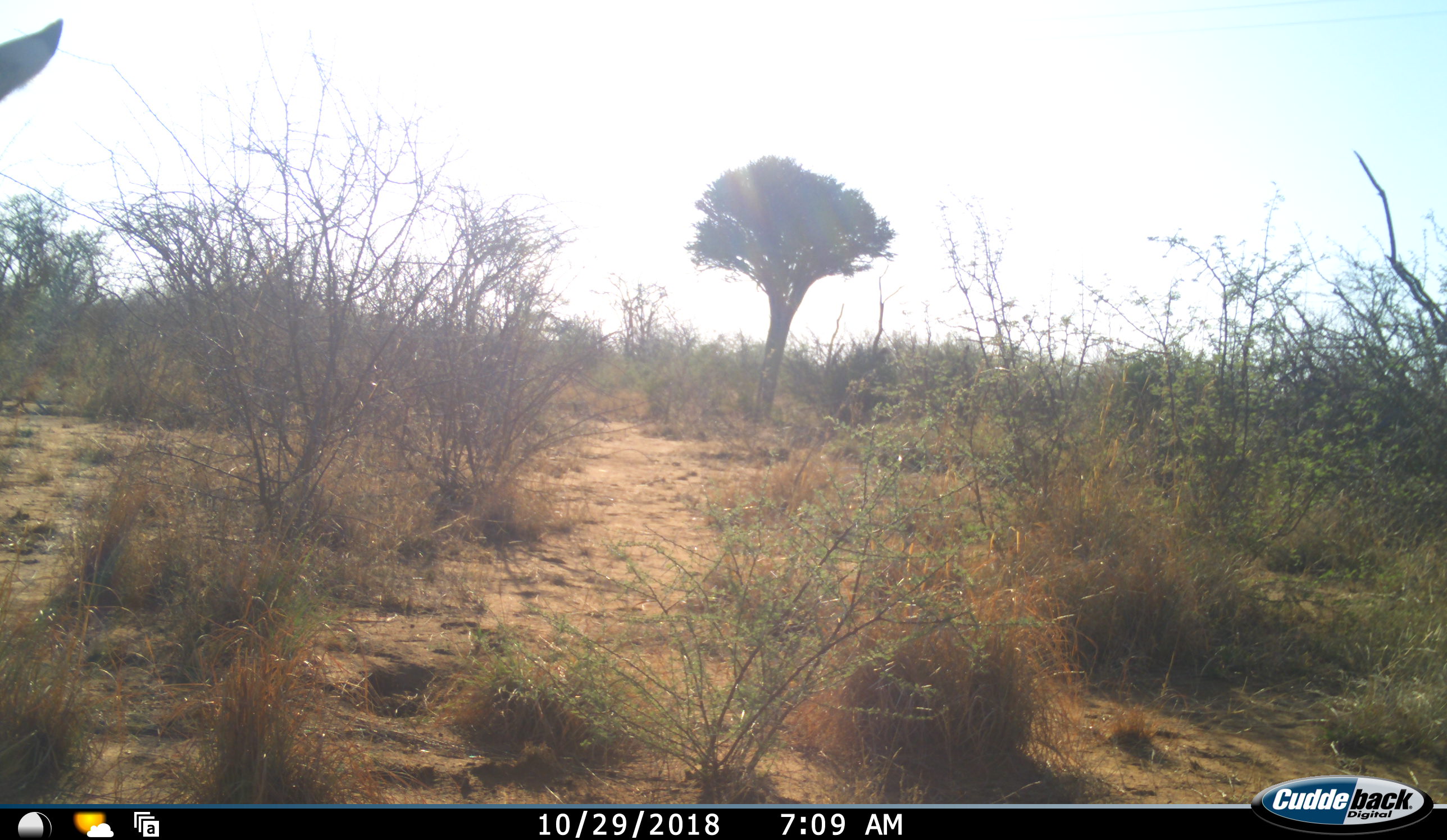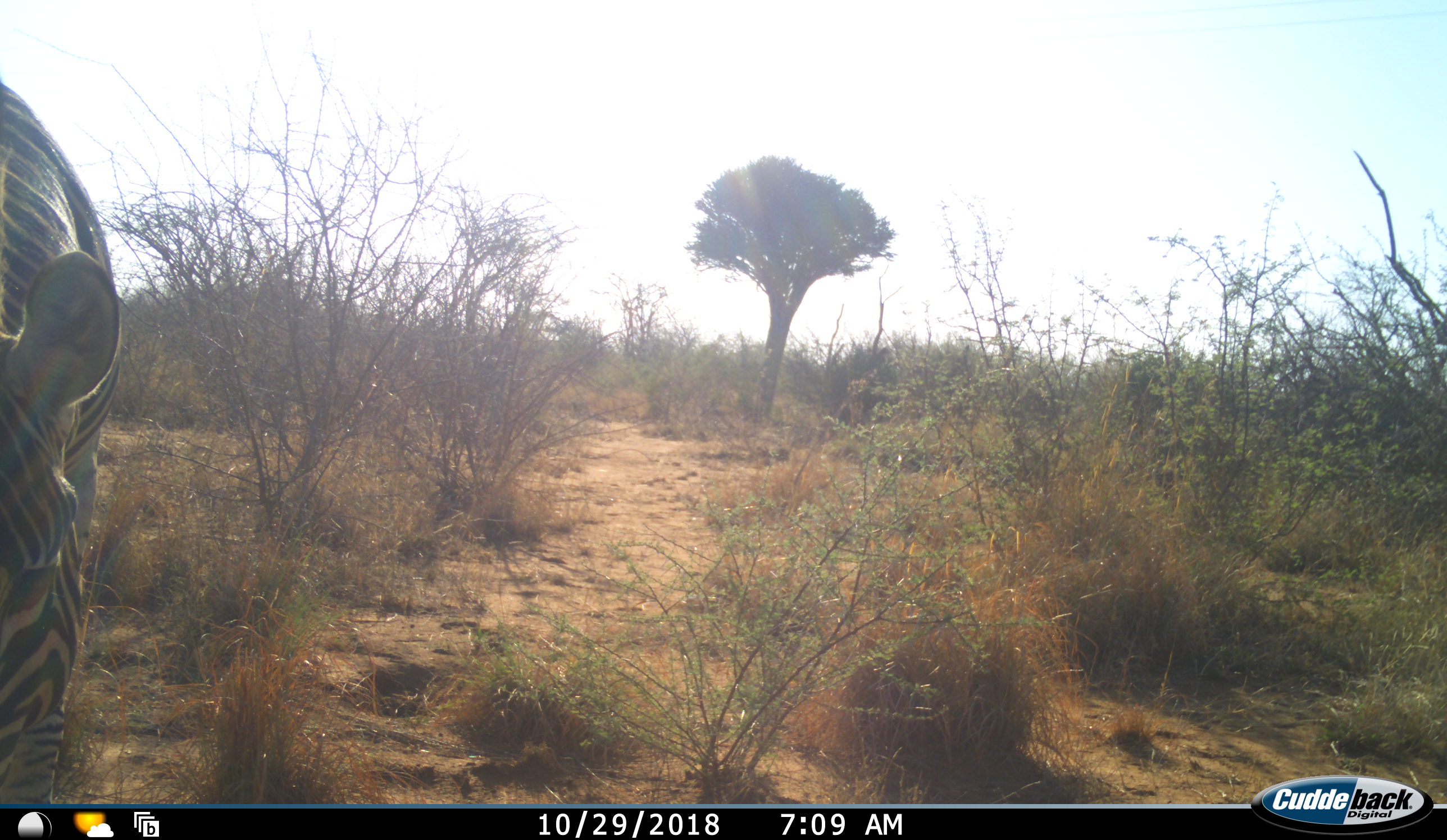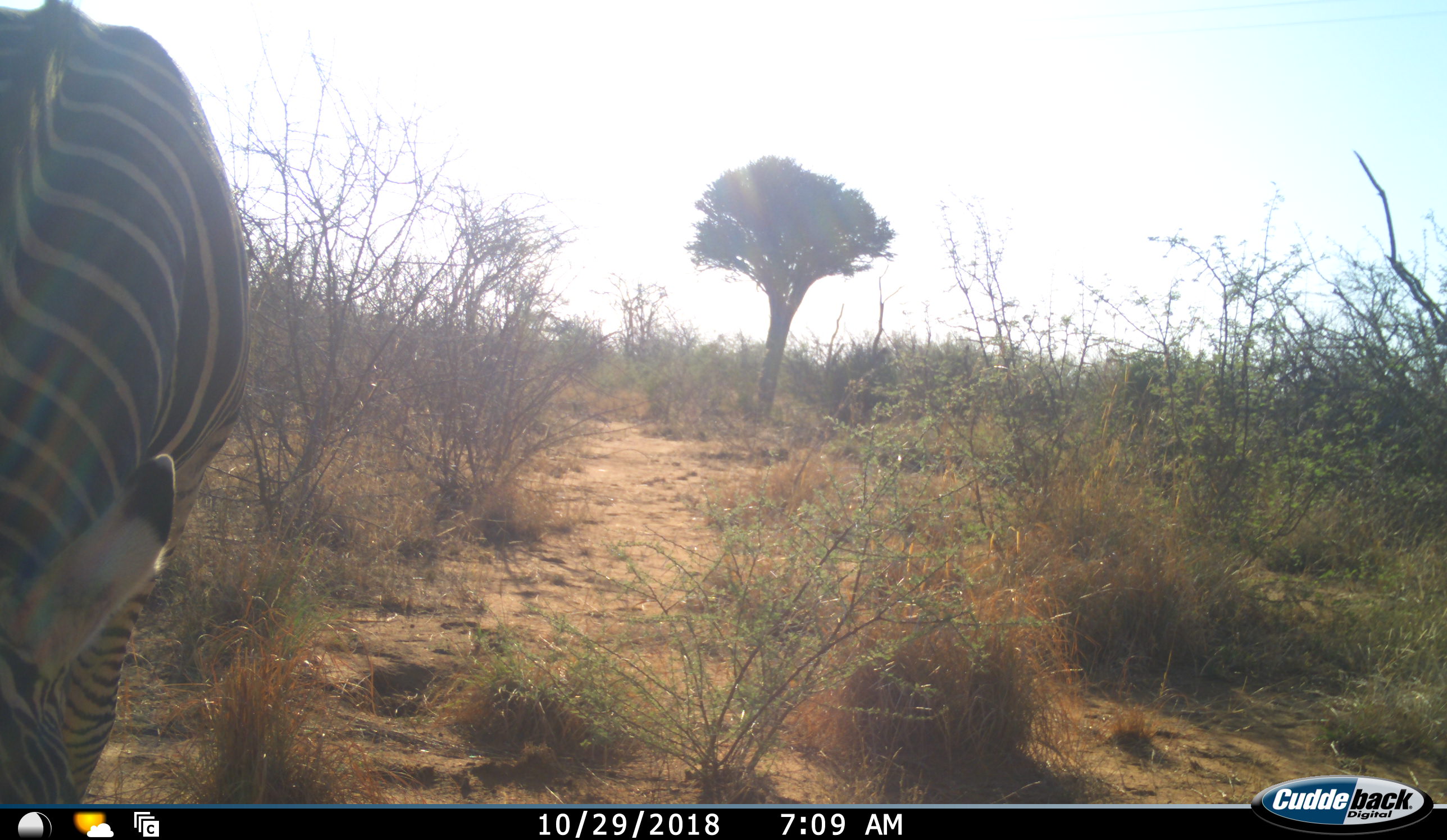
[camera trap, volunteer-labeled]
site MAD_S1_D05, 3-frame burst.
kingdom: Animalia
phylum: Chordata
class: Mammalia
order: Perissodactyla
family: Equidae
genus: Equus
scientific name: Equus quagga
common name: plains zebra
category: zebraplains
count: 1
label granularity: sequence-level